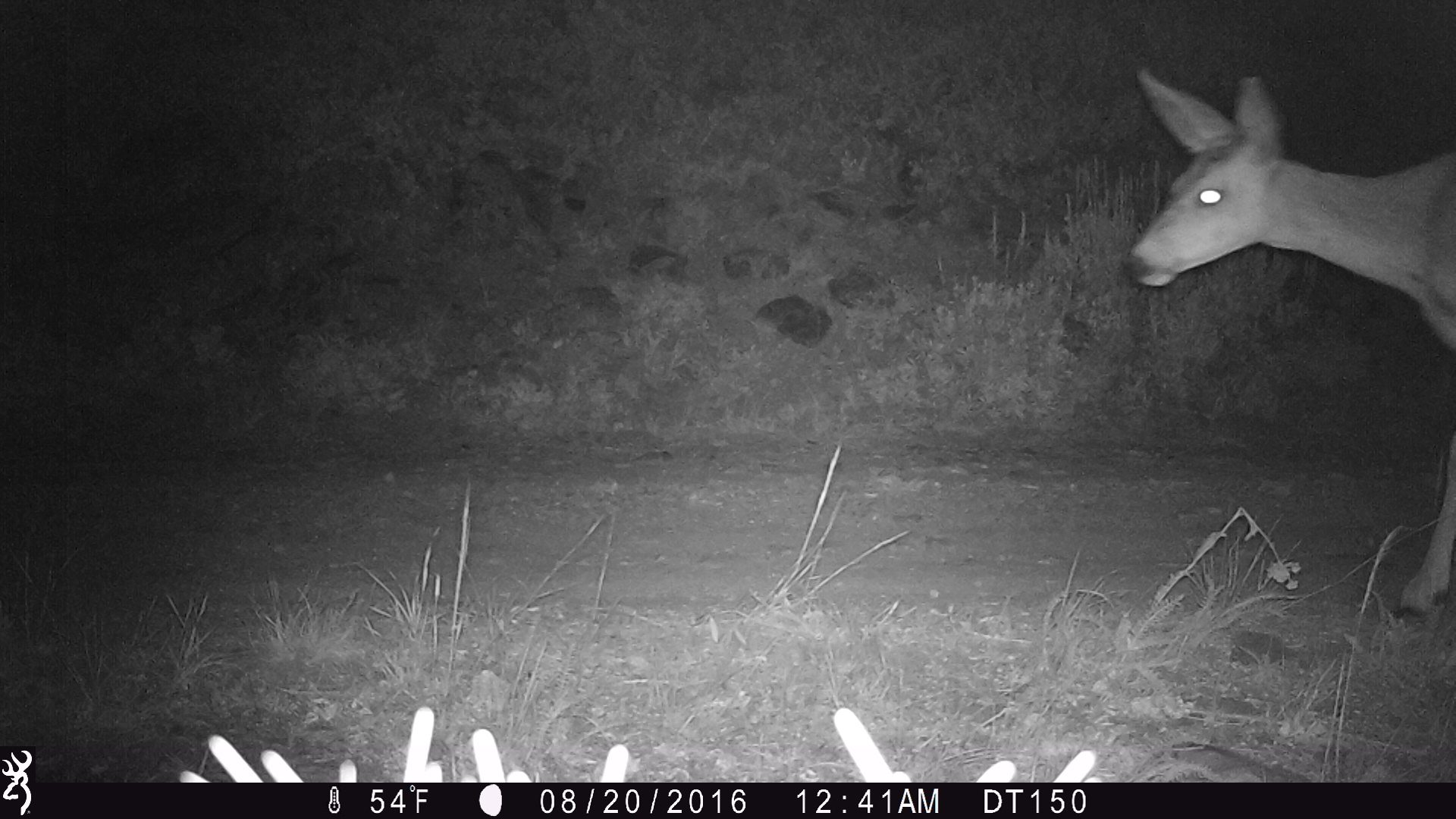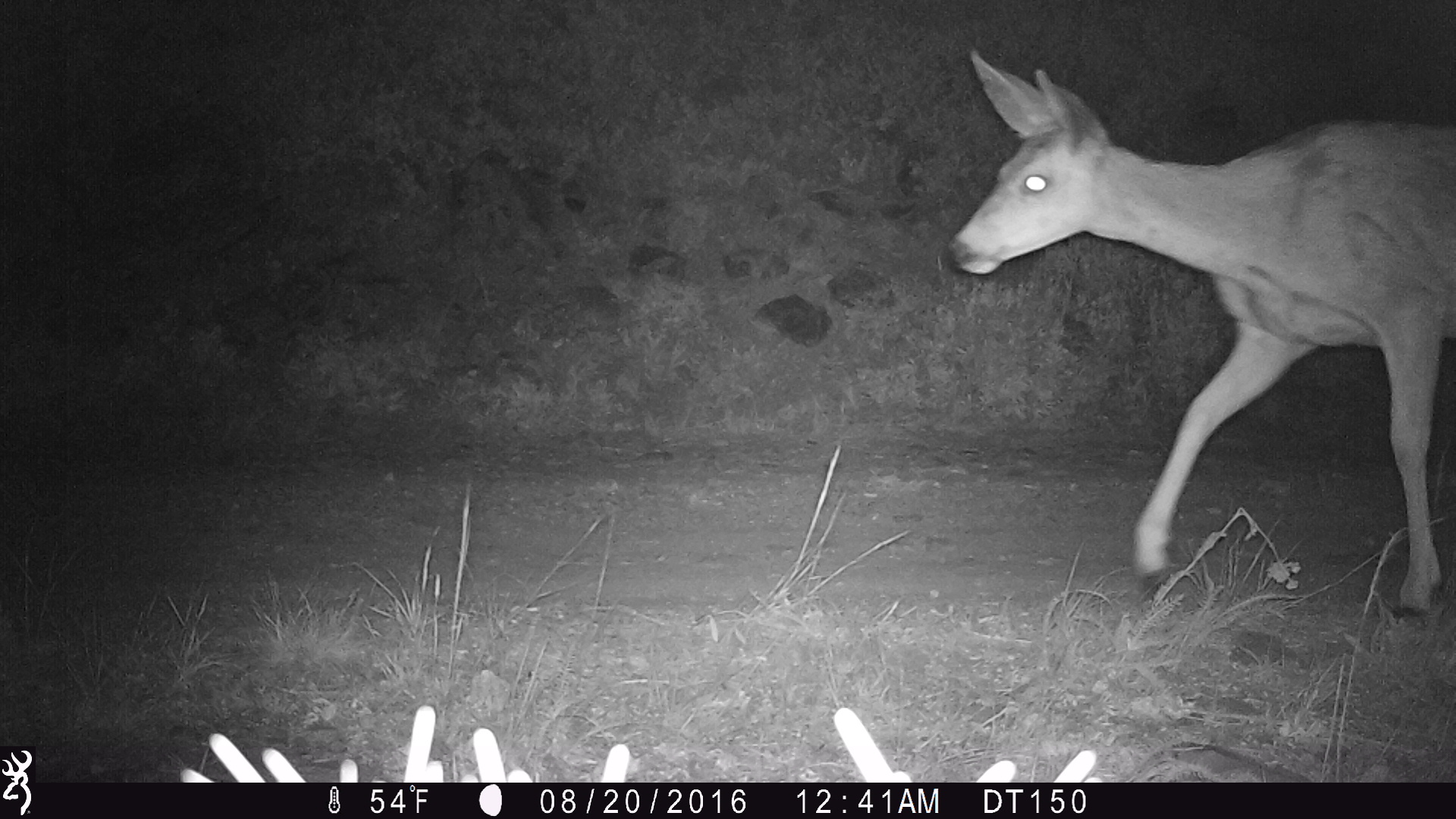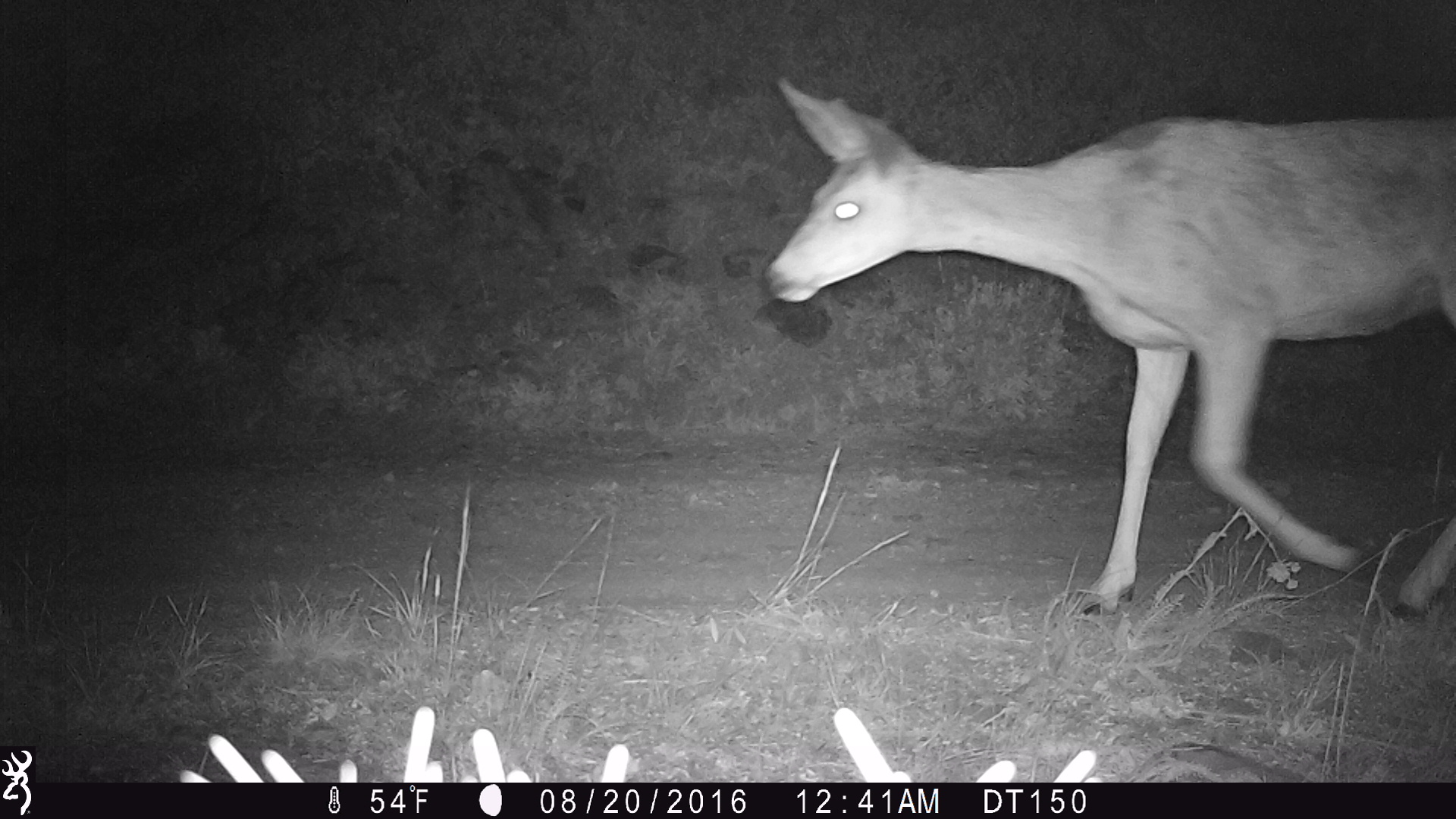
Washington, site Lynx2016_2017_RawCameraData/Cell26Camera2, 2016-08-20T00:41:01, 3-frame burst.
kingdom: Animalia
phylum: Chordata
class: Mammalia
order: Artiodactyla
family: Cervidae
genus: Odocoileus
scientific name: Odocoileus hemionus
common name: mule deer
Odocoileus hemionus (mule deer). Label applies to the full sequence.